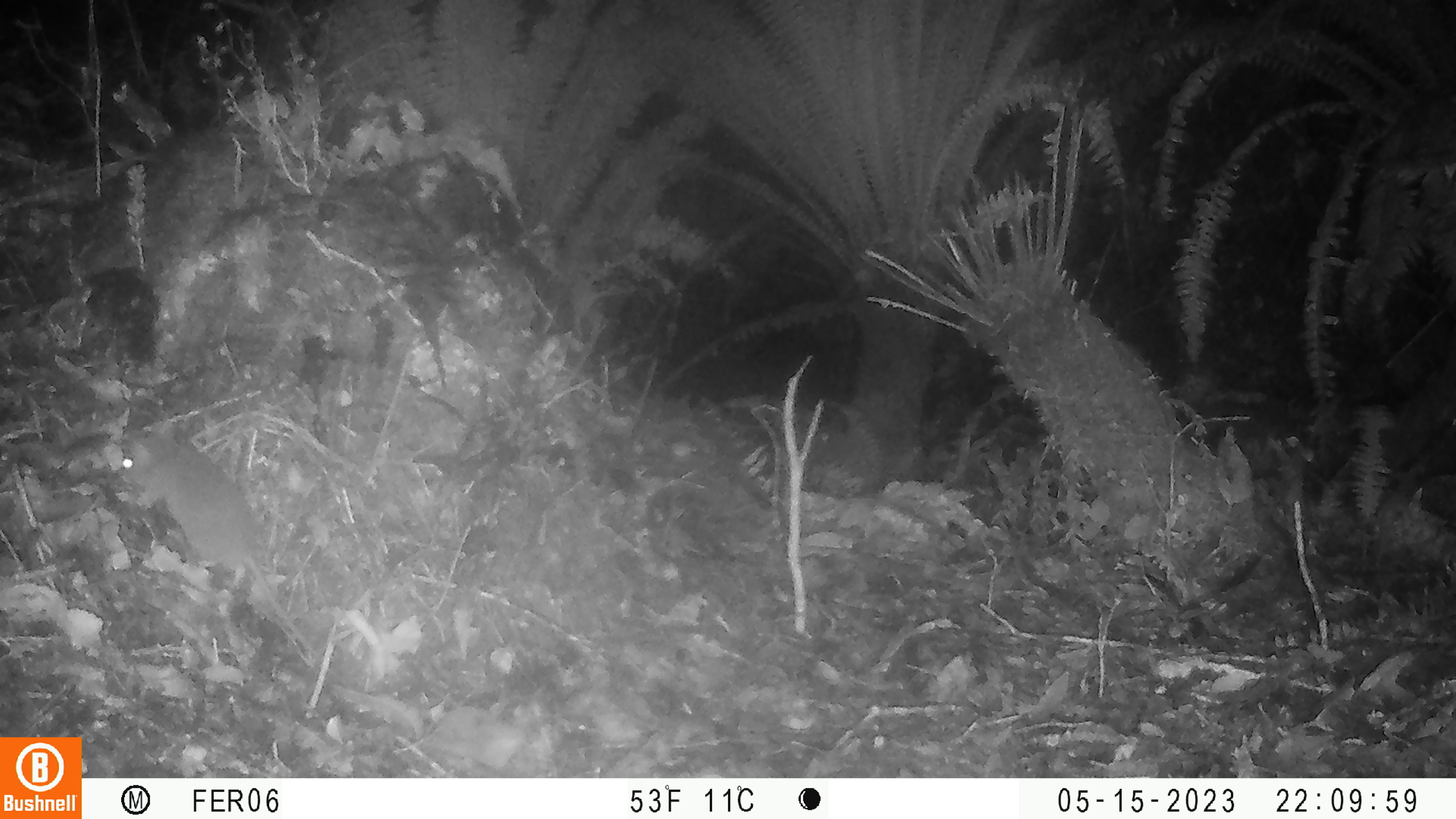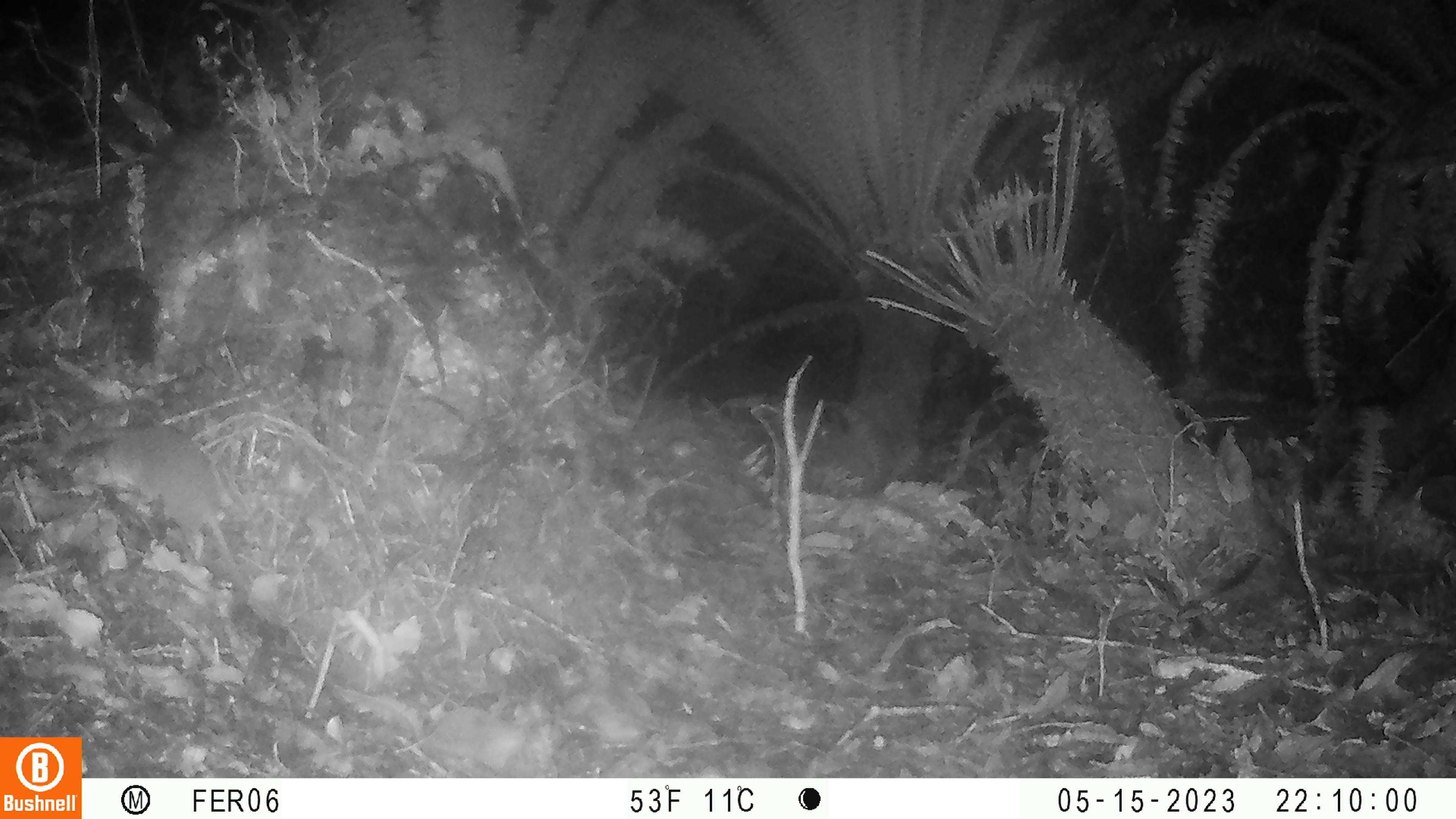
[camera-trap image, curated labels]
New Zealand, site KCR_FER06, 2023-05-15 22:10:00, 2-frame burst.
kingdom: Animalia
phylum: Chordata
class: Mammalia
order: Rodentia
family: Muridae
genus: Rattus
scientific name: Rattus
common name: rat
Rat (Rattus).